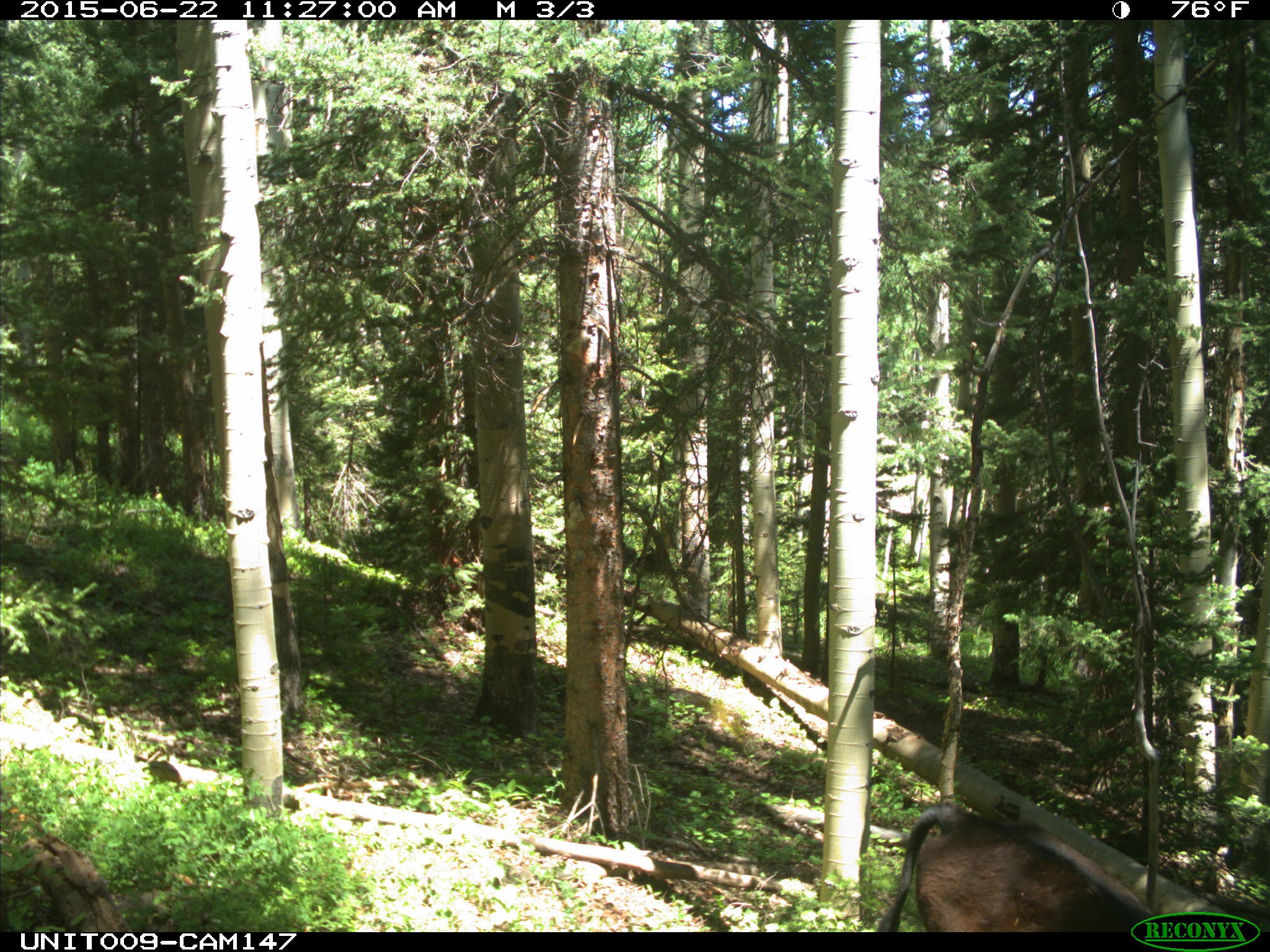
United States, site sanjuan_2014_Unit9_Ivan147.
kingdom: Animalia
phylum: Chordata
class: Mammalia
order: Artiodactyla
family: Bovidae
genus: Bos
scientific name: Bos taurus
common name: domestic cow